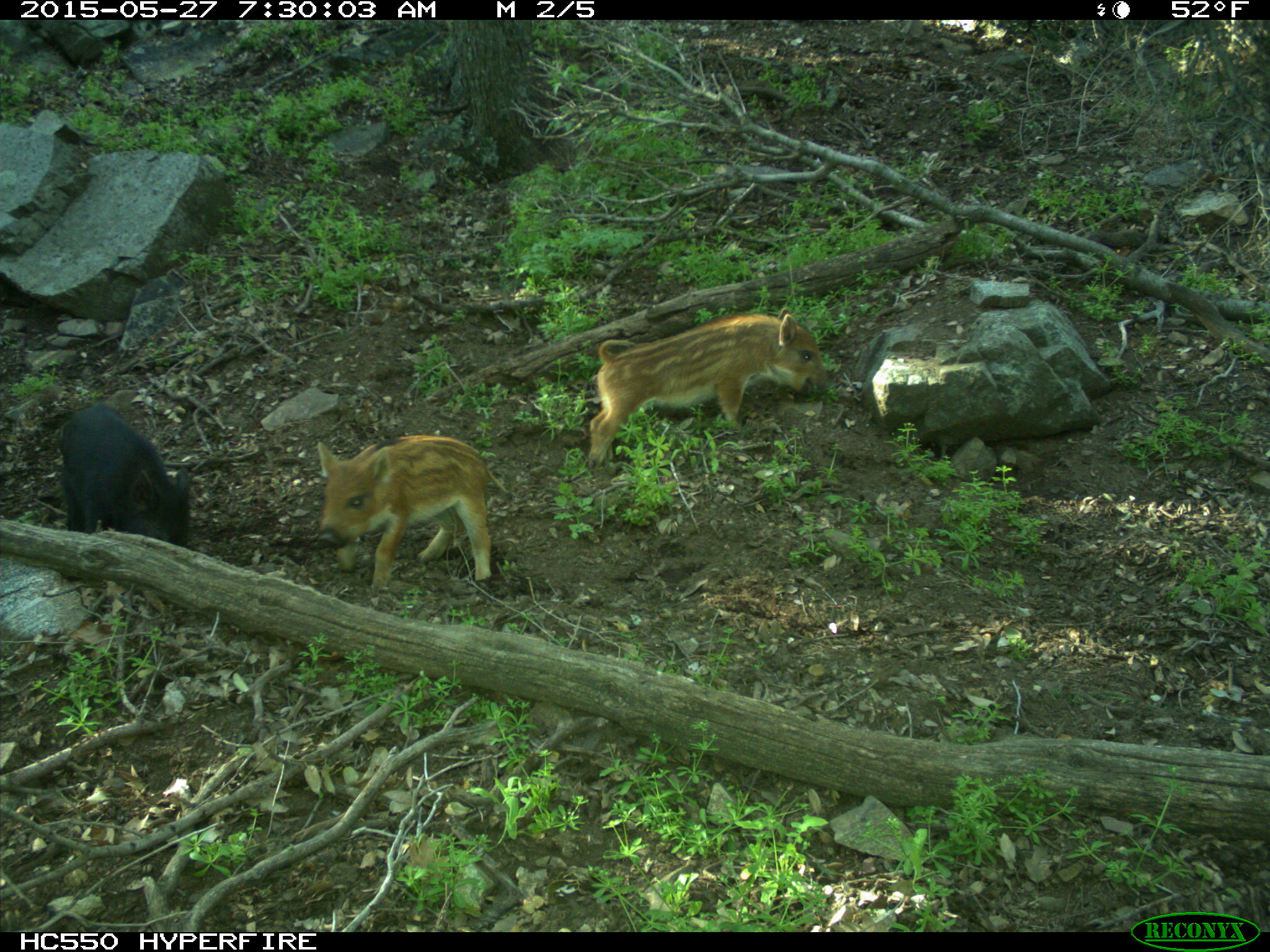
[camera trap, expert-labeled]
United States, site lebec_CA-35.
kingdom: Animalia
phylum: Chordata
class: Mammalia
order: Artiodactyla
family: Suidae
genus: Sus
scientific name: Sus scrofa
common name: wild boar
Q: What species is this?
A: Sus scrofa (wild boar).